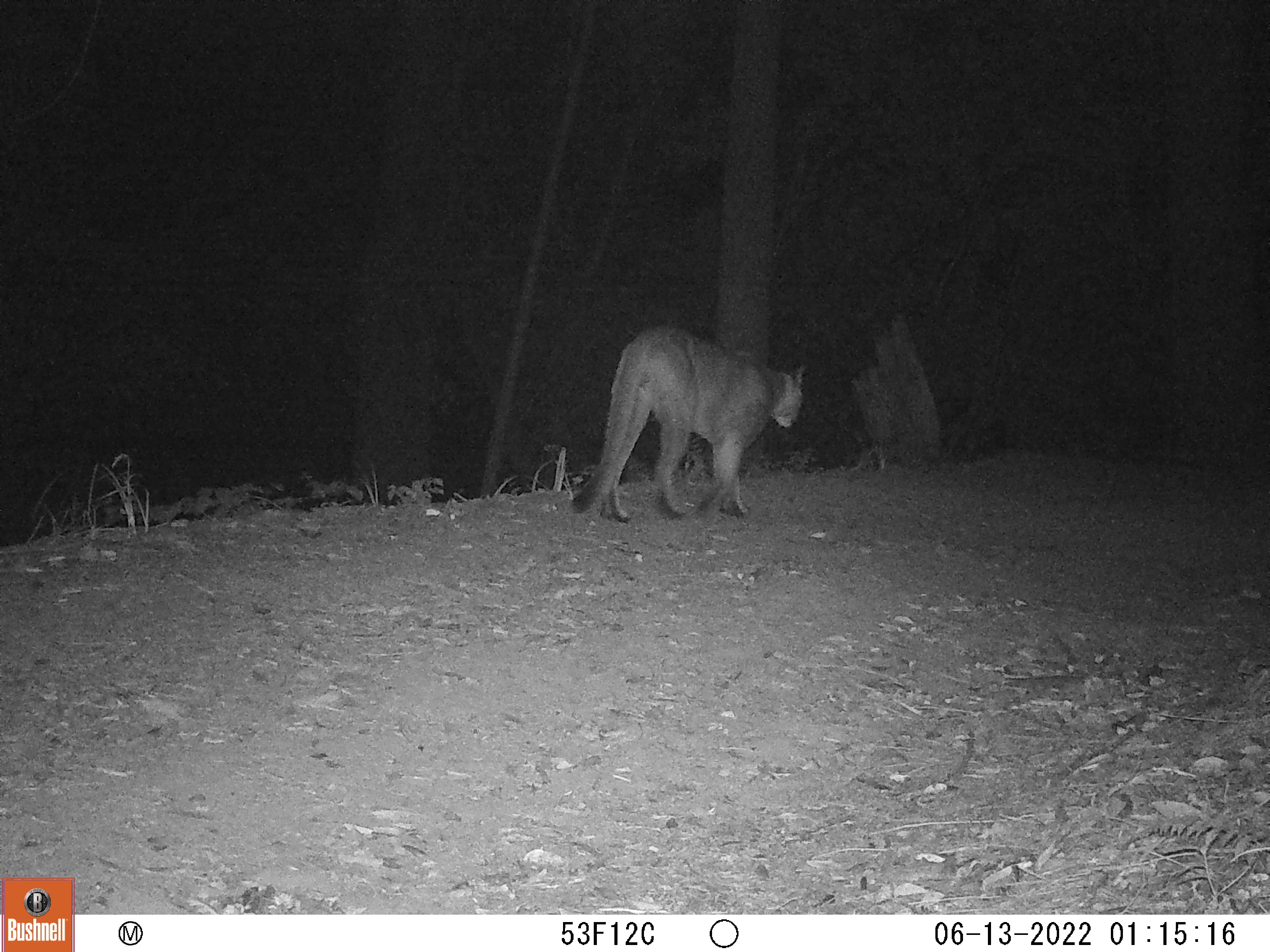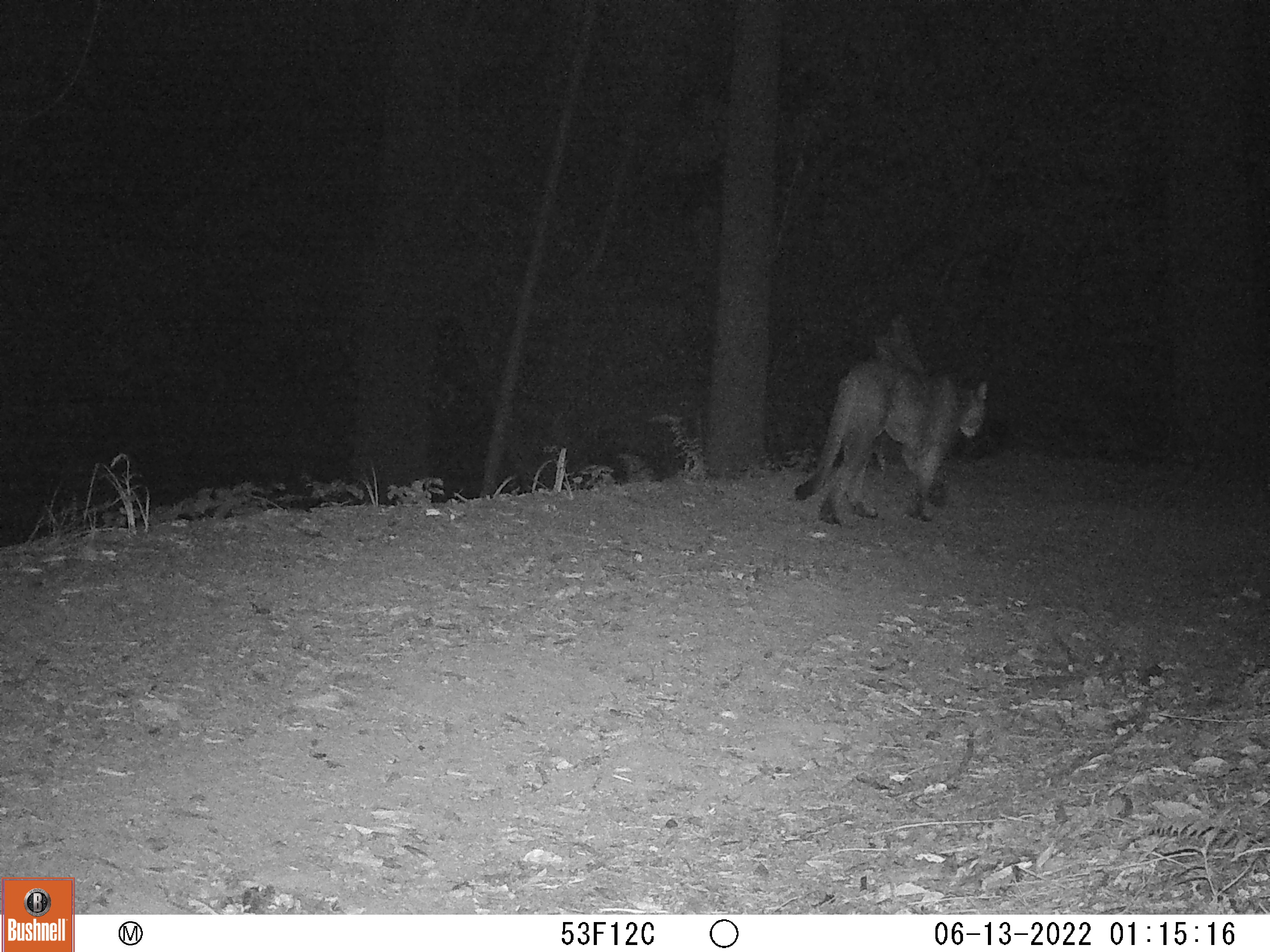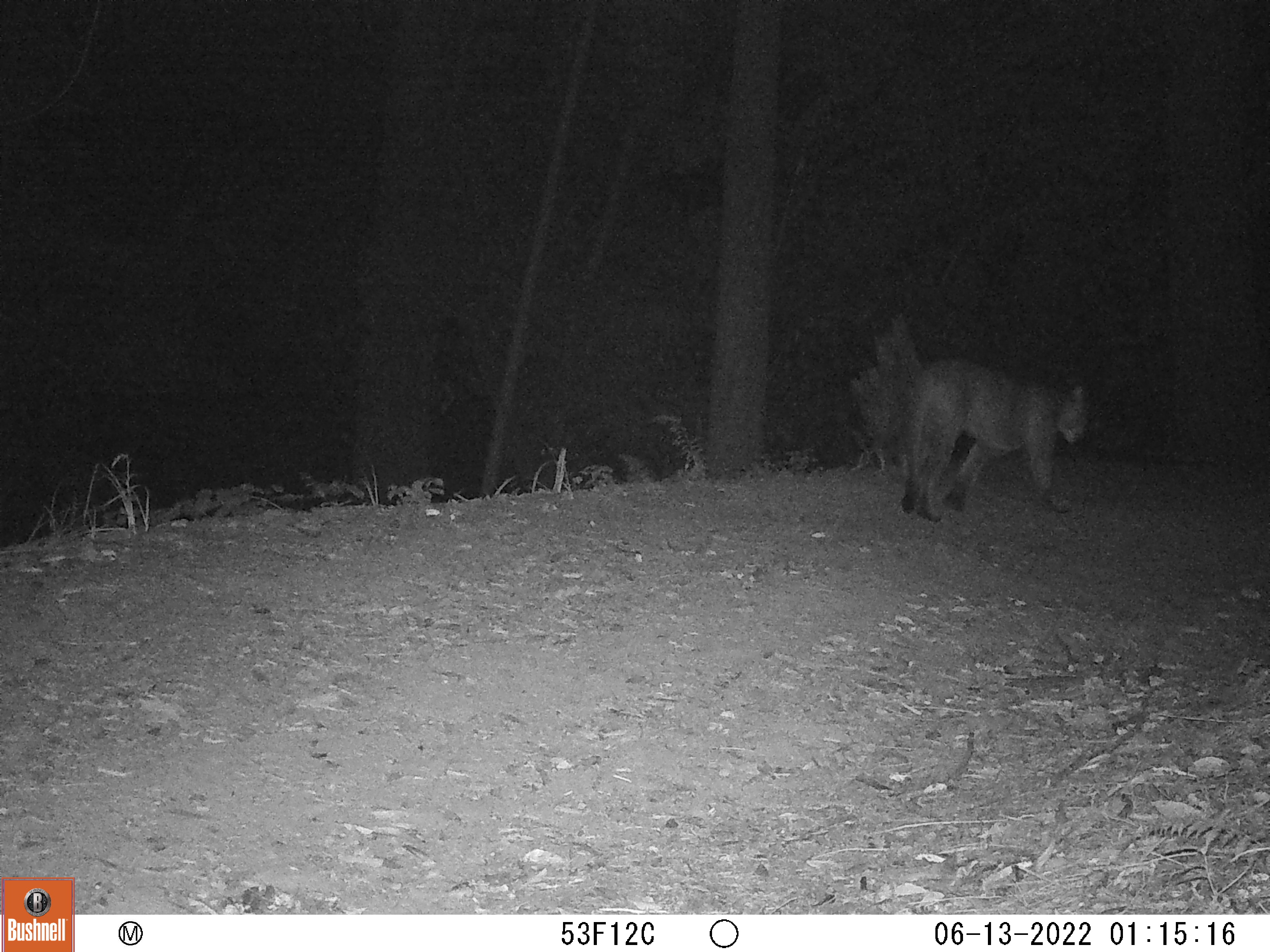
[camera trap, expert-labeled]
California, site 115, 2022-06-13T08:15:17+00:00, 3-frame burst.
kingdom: Animalia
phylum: Chordata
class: Mammalia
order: Carnivora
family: Felidae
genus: Puma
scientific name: Puma concolor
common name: puma